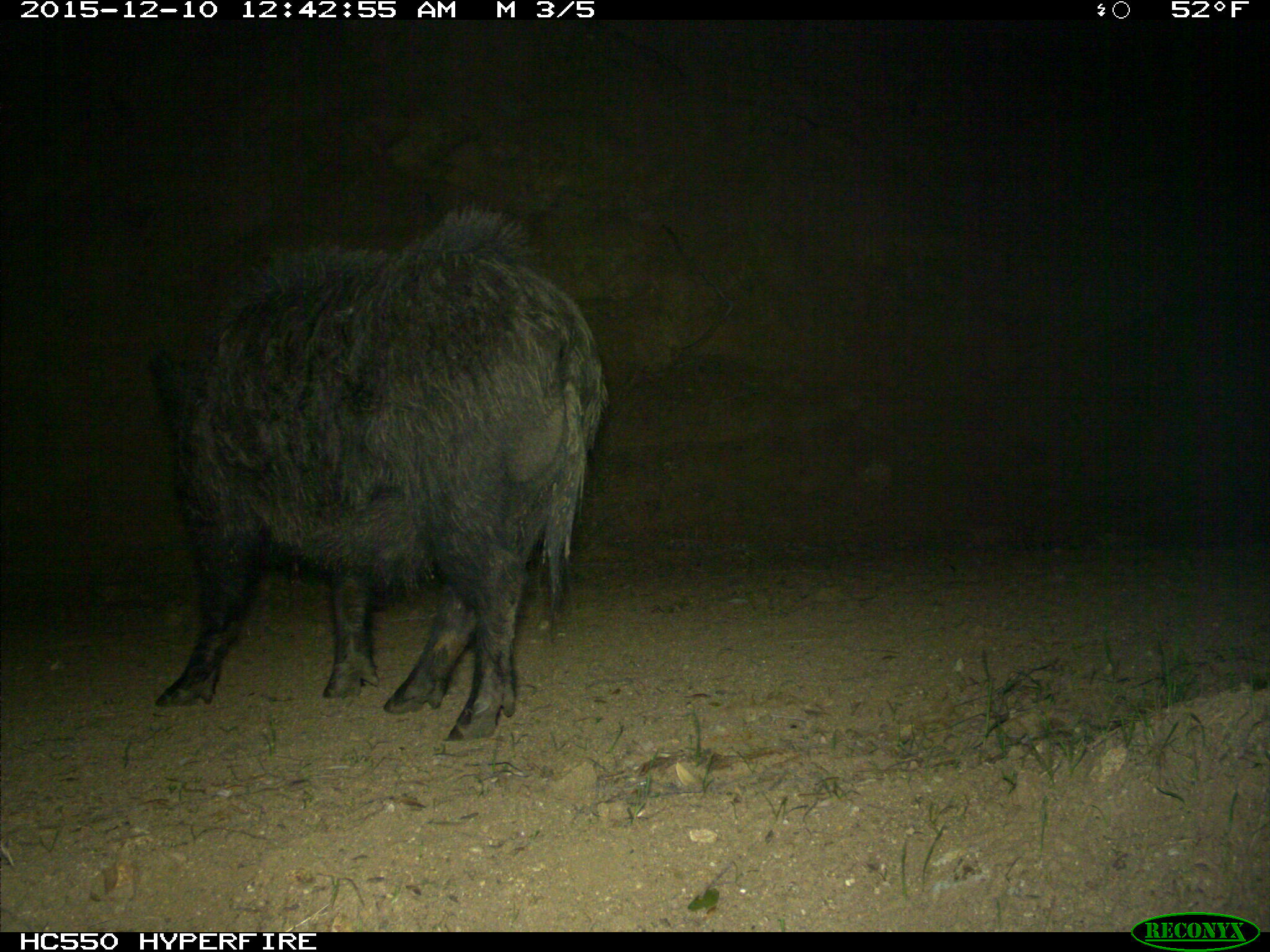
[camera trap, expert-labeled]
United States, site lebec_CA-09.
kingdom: Animalia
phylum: Chordata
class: Mammalia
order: Artiodactyla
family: Suidae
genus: Sus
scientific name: Sus scrofa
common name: wild boar